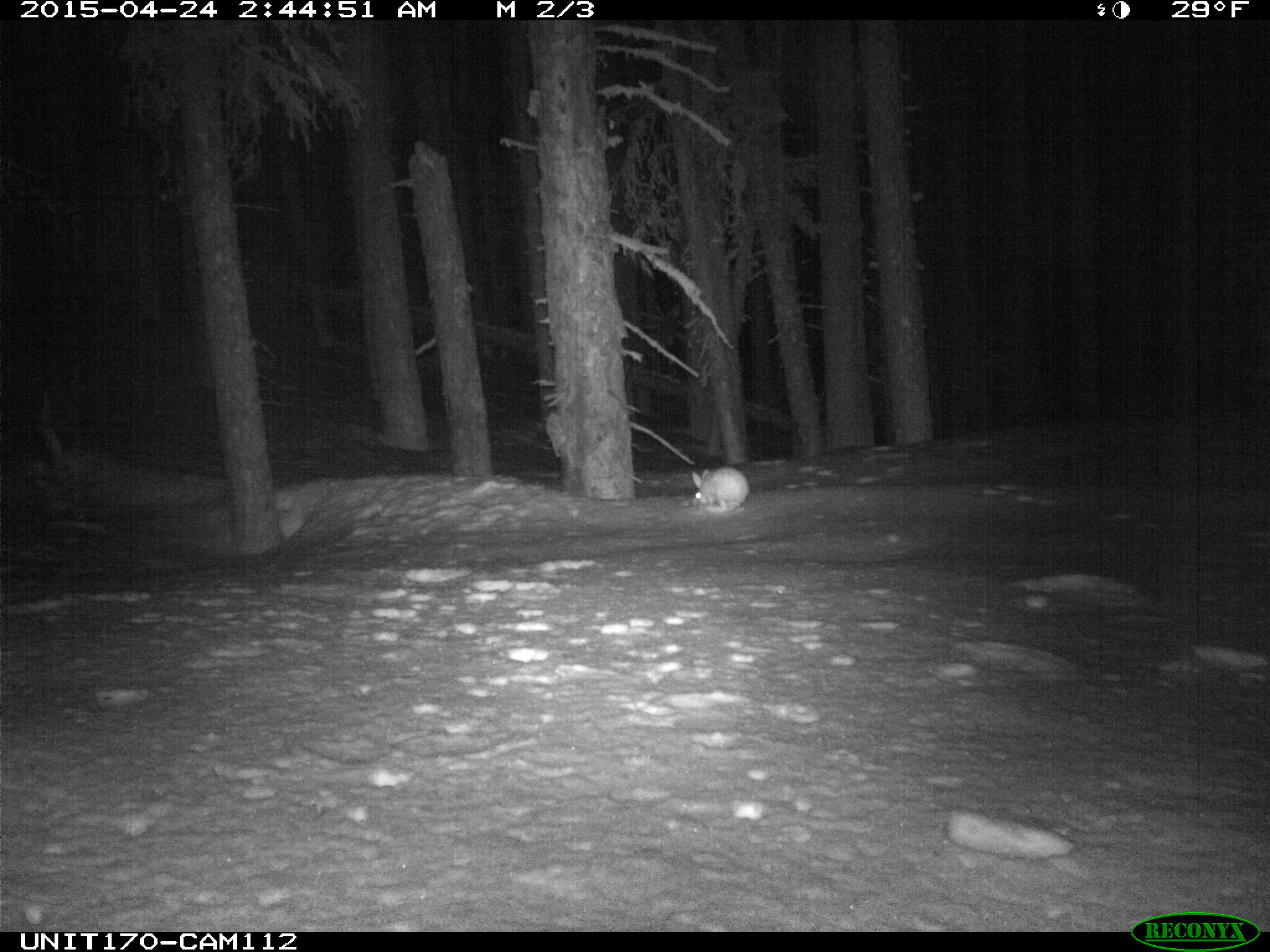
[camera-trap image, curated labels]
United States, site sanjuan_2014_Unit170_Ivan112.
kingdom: Animalia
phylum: Chordata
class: Mammalia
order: Lagomorpha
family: Leporidae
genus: Lepus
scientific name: Lepus americanus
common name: snowshoe hare